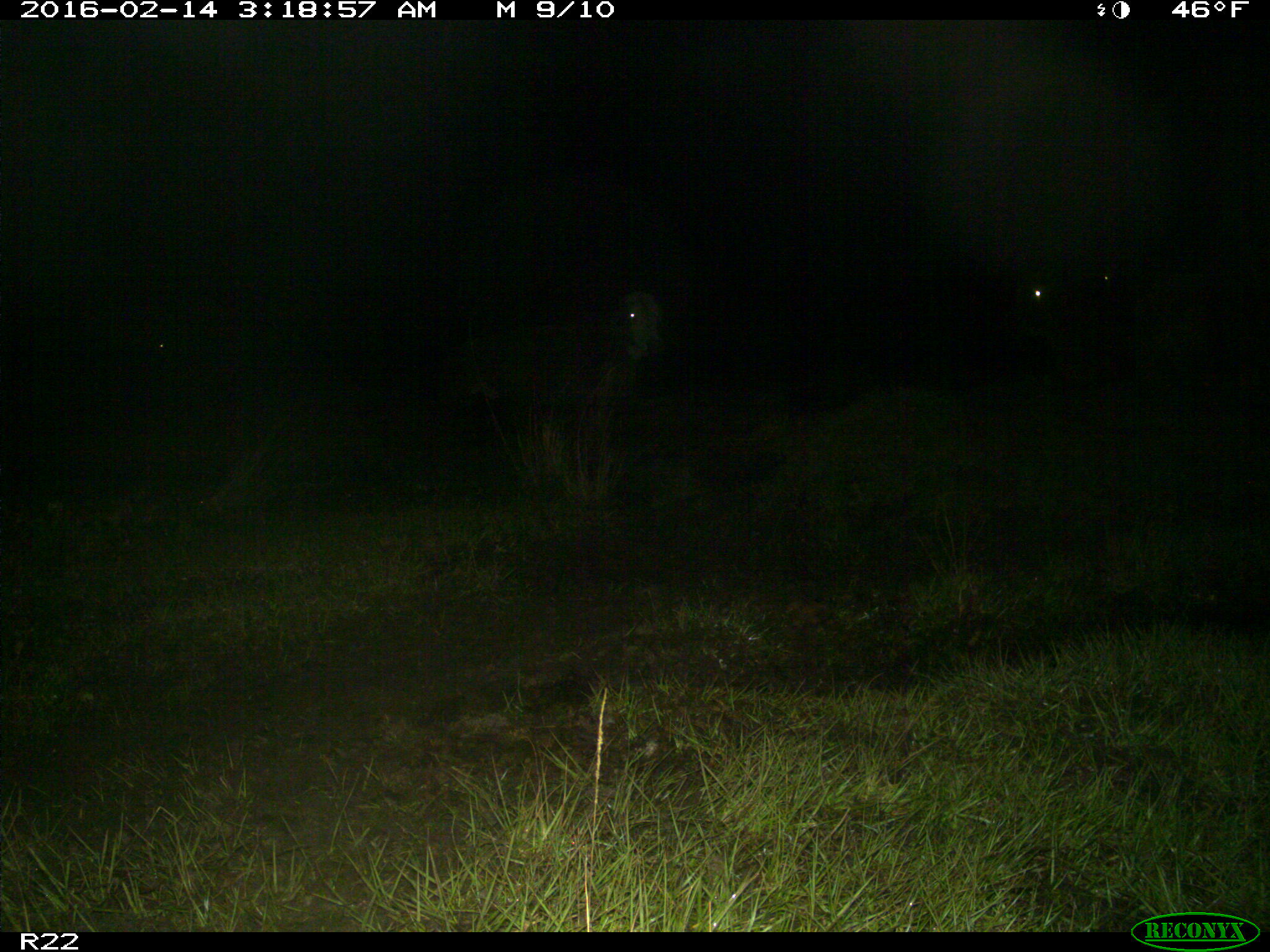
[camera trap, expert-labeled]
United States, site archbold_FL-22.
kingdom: Animalia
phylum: Chordata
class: Mammalia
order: Artiodactyla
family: Bovidae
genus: Bos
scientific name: Bos taurus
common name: domestic cow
Bos taurus (domestic cow).